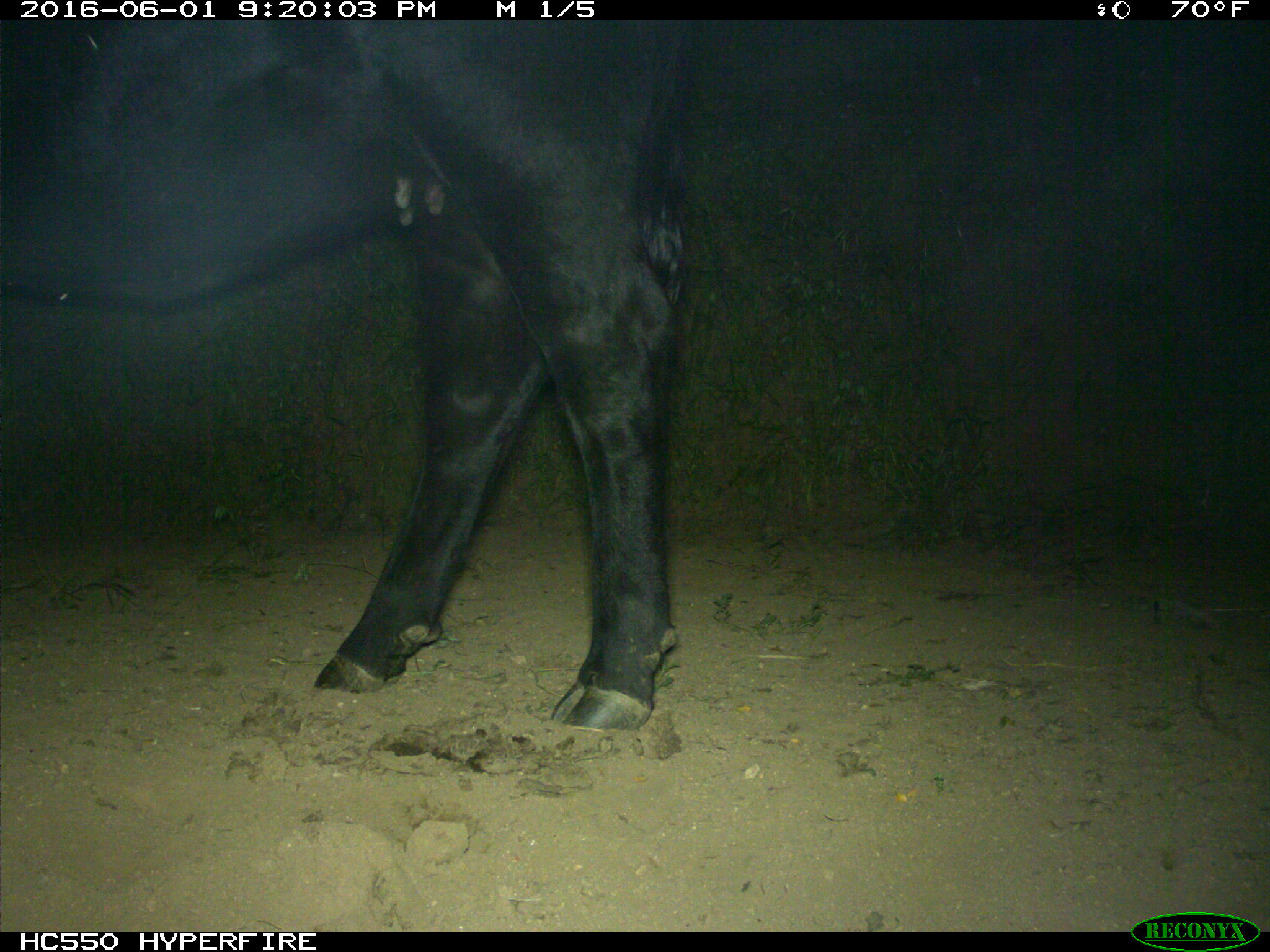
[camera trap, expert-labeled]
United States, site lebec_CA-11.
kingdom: Animalia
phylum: Chordata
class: Mammalia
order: Artiodactyla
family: Bovidae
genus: Bos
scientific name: Bos taurus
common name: domestic cow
Bos taurus (domestic cow).